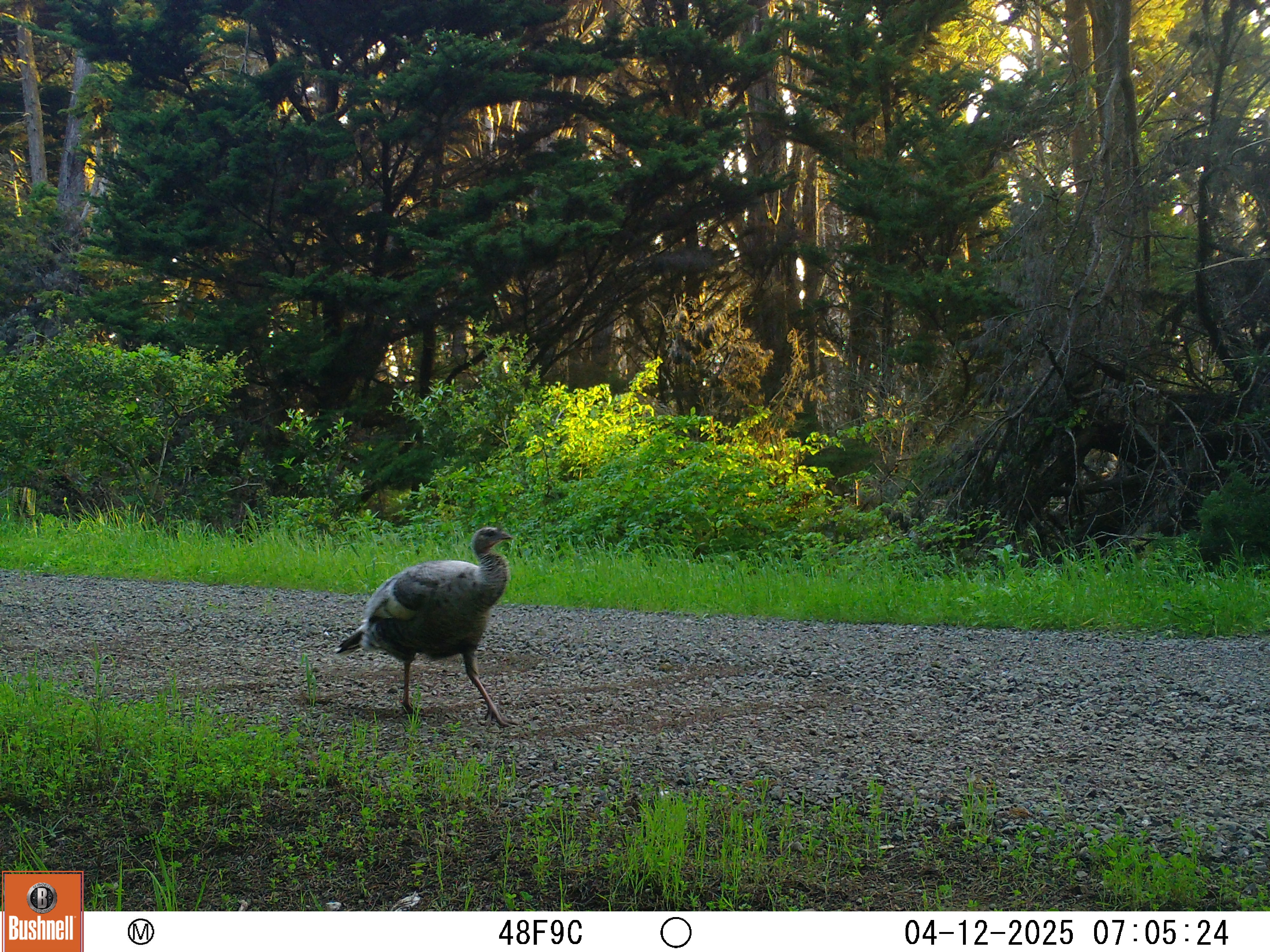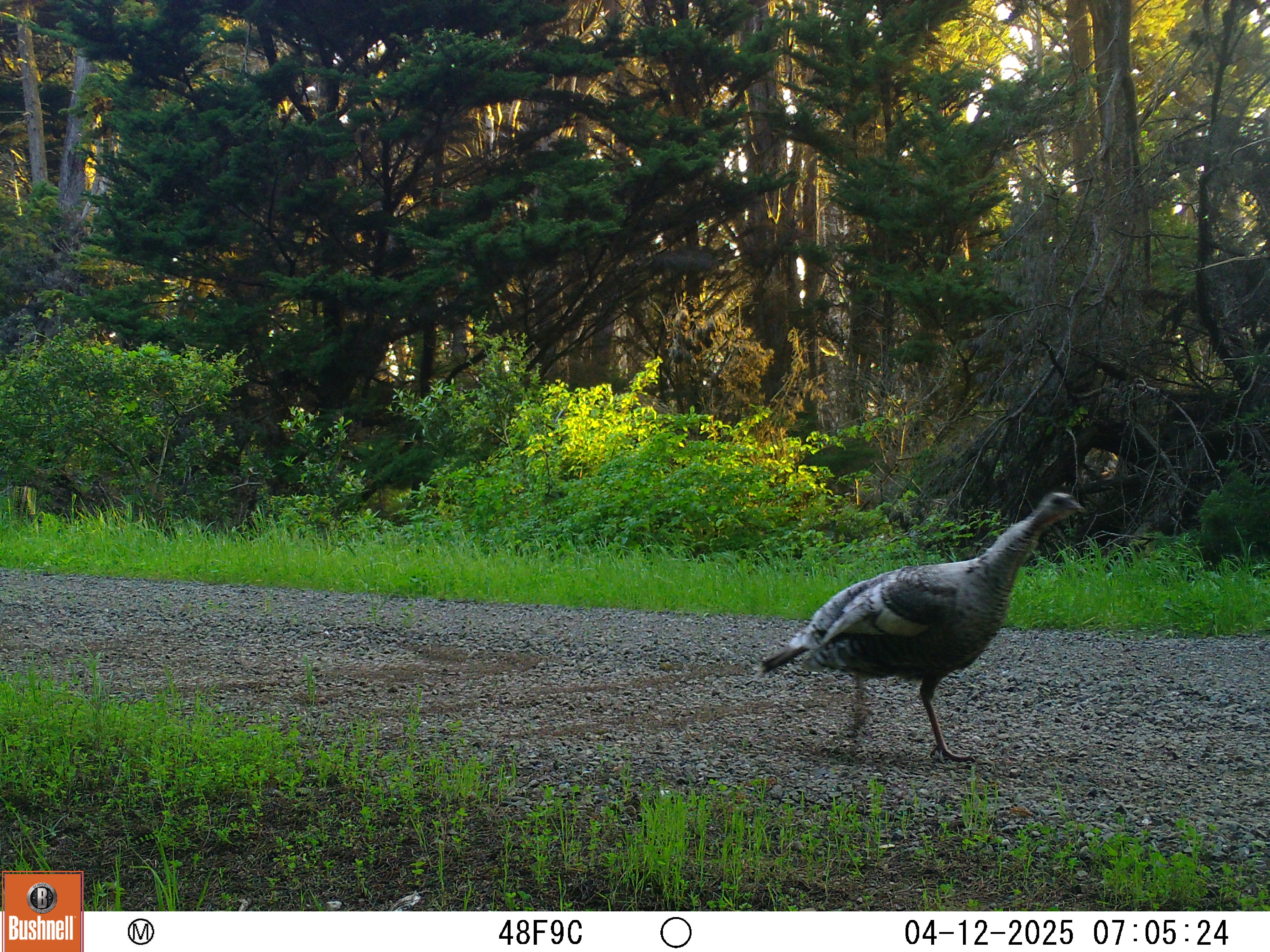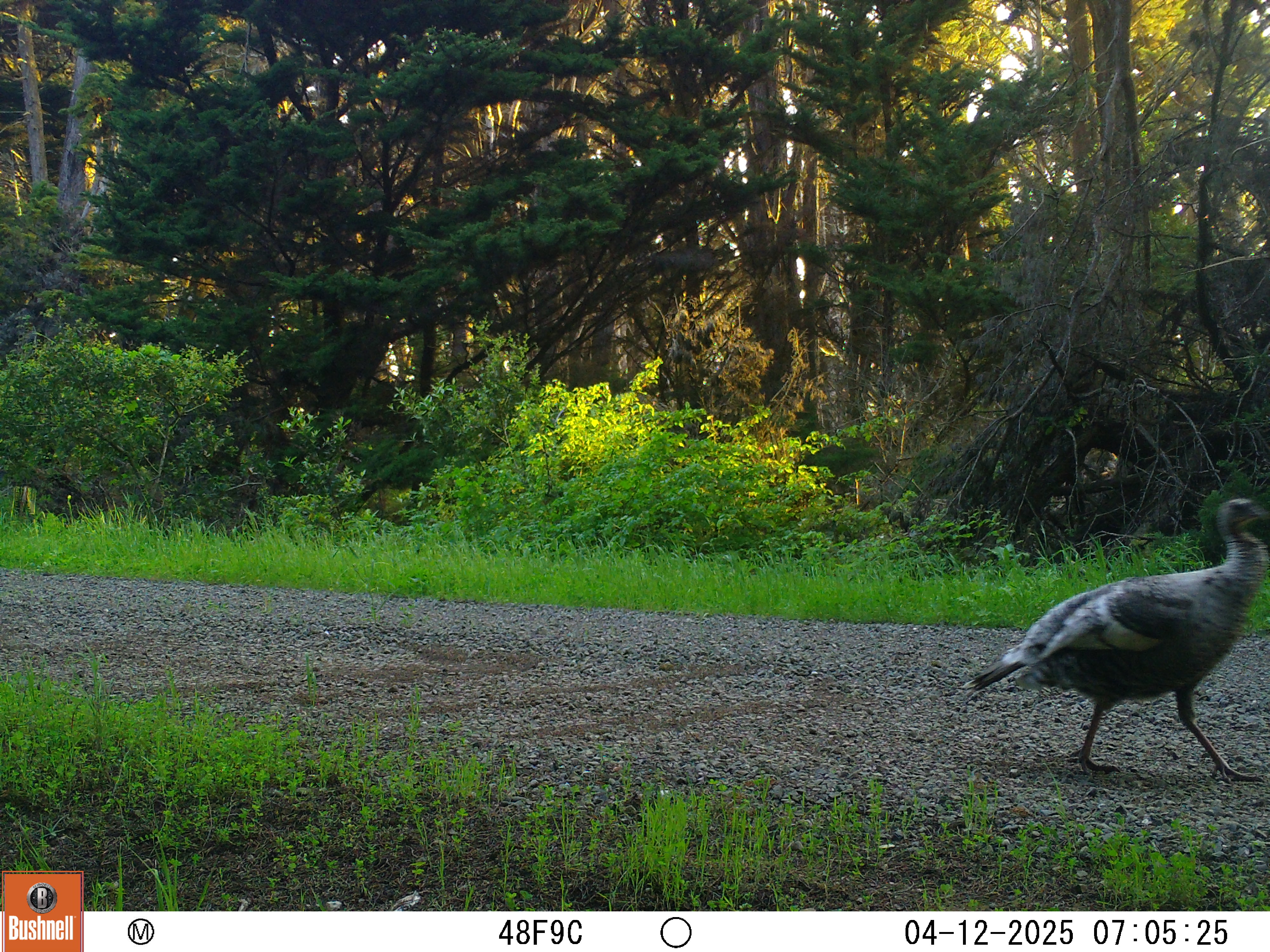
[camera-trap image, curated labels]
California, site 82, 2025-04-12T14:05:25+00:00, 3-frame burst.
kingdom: Animalia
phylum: Chordata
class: Aves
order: Galliformes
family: Phasianidae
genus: Meleagris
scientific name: Meleagris gallopavo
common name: turkey